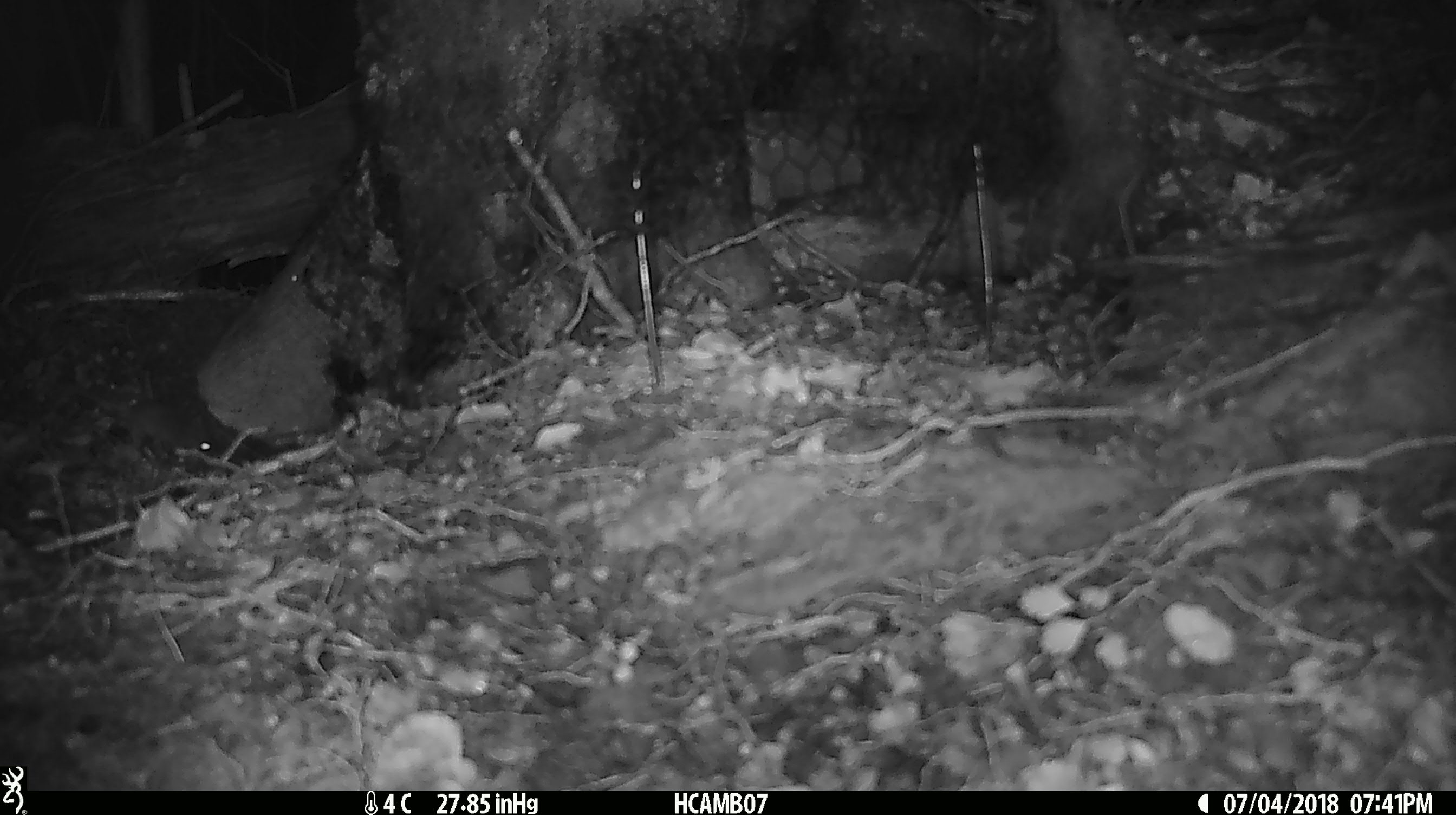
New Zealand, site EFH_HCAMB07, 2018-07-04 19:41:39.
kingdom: Animalia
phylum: Chordata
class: Mammalia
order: Rodentia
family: Muridae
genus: Mus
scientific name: Mus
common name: mouse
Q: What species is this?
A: Mouse (Mus).